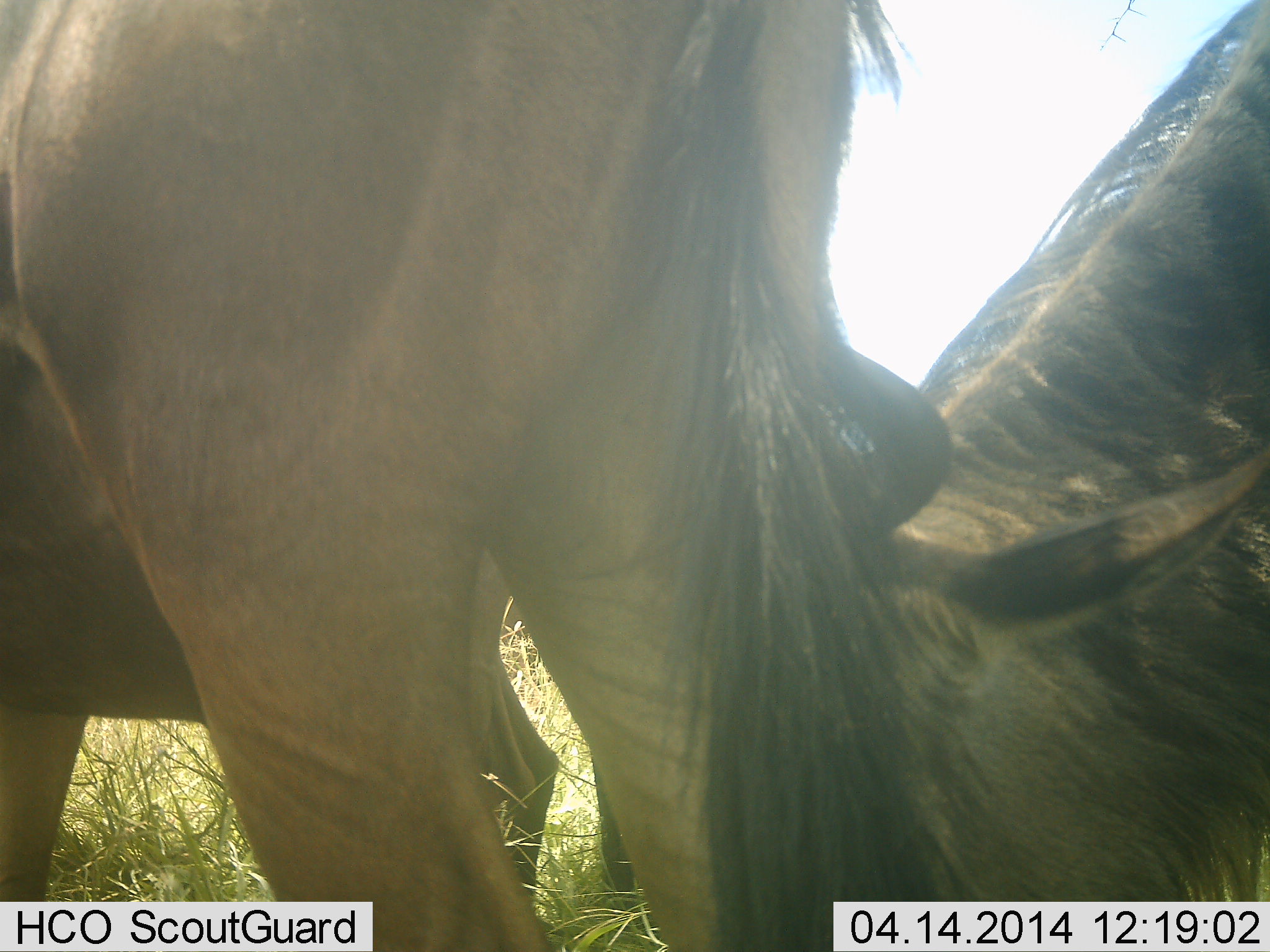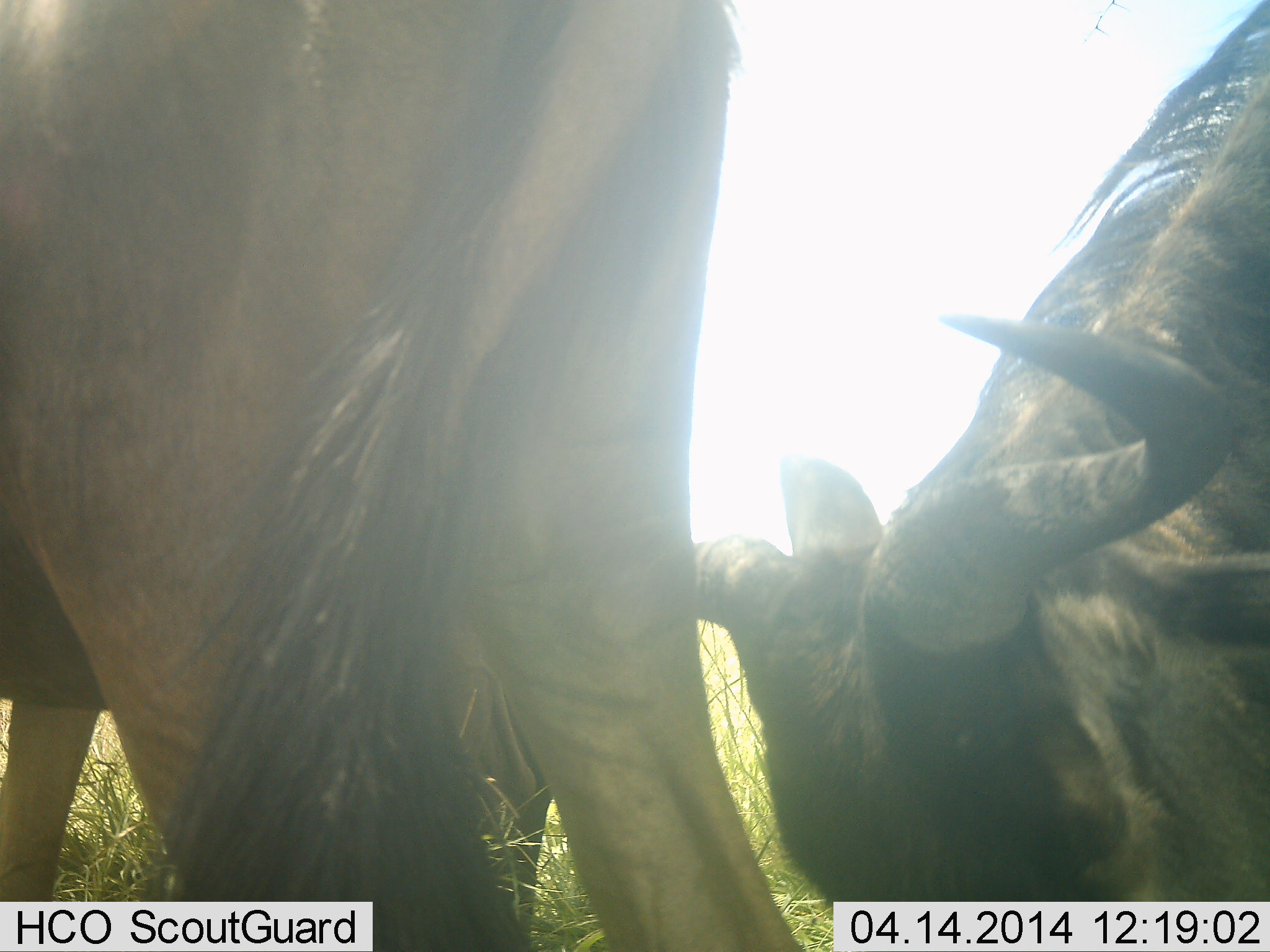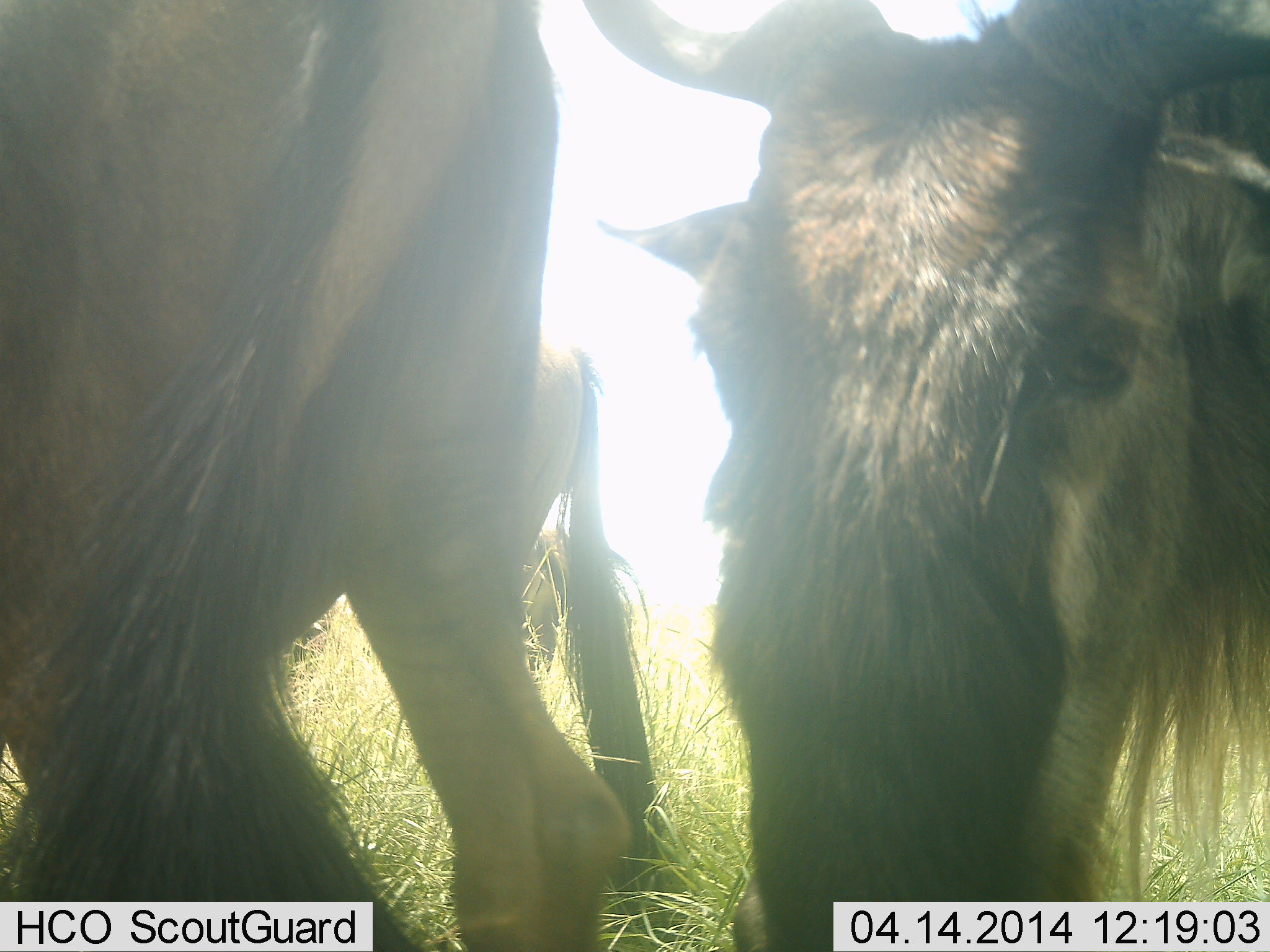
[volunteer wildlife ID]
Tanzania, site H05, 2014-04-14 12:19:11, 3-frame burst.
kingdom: Animalia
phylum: Chordata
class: Mammalia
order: Artiodactyla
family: Bovidae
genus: Connochaetes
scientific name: Connochaetes taurinus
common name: blue wildebeest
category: wildebeest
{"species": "wildebeest (blue wildebeest) (Connochaetes taurinus)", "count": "2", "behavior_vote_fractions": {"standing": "40%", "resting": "0%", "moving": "10%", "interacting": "20%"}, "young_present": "0%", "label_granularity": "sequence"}